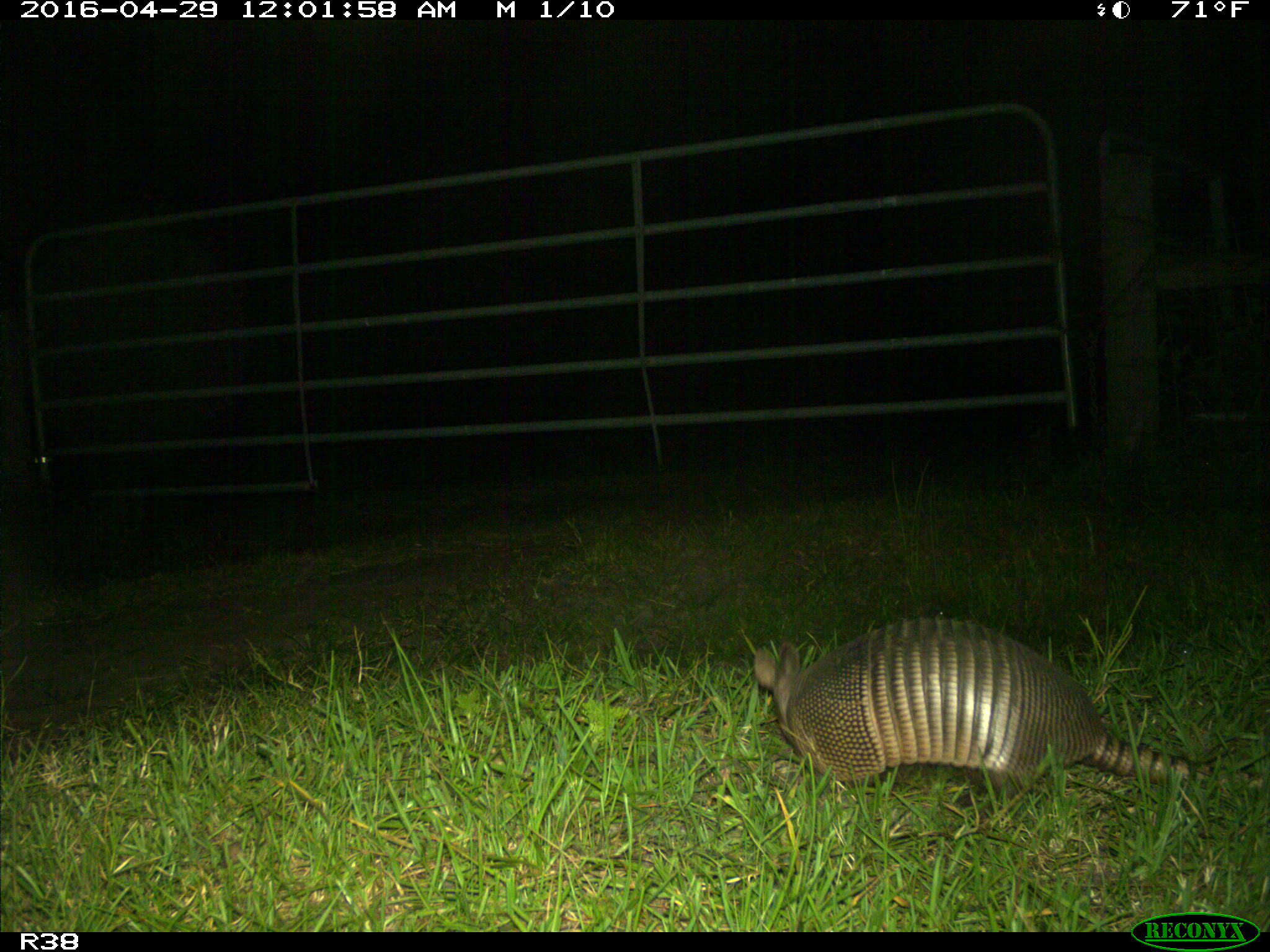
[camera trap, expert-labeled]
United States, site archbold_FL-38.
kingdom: Animalia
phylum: Chordata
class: Mammalia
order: Cingulata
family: Dasypodidae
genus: Dasypus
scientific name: Dasypus novemcinctus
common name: nine-banded armadillo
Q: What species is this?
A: Dasypus novemcinctus (nine-banded armadillo).